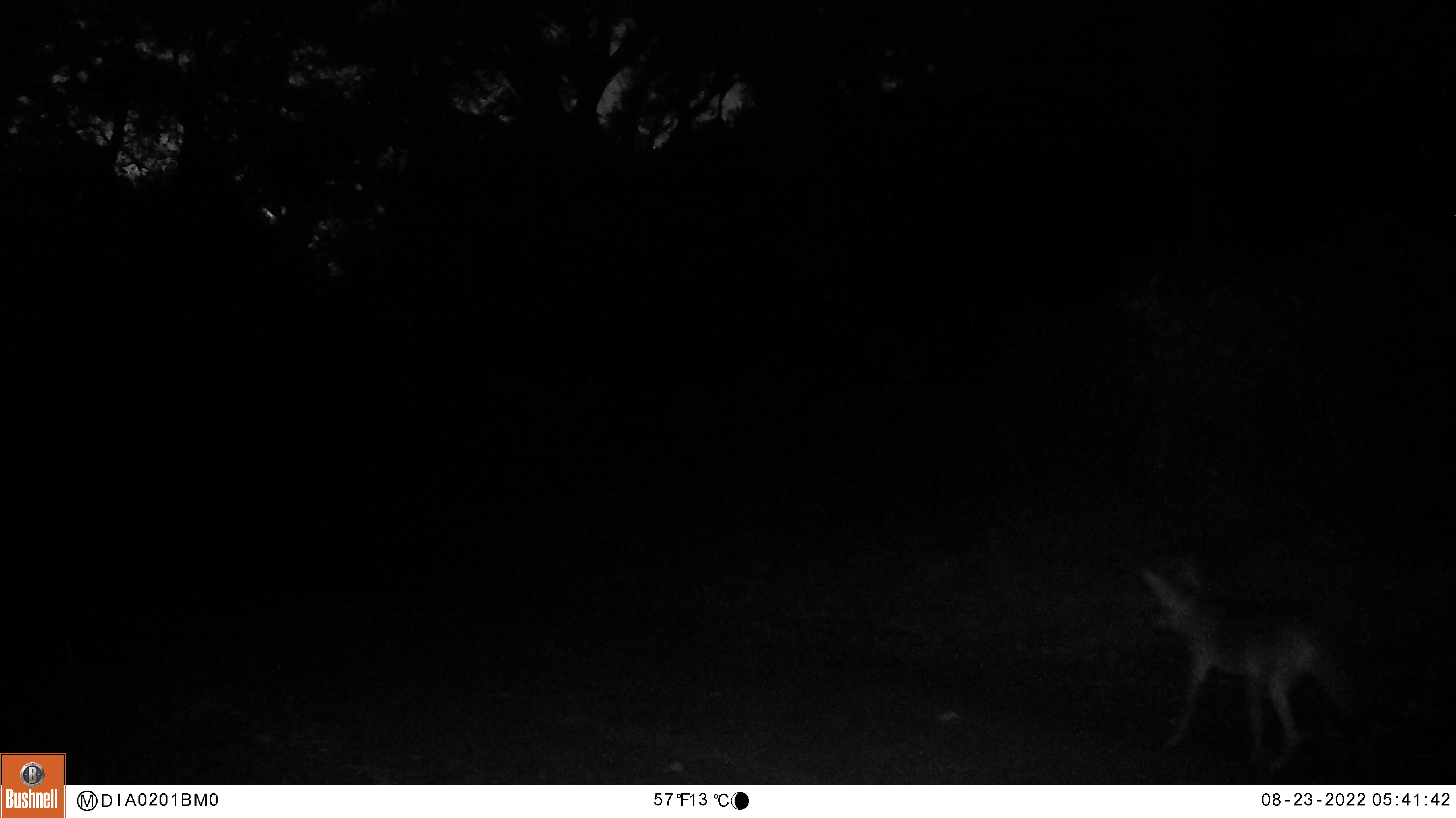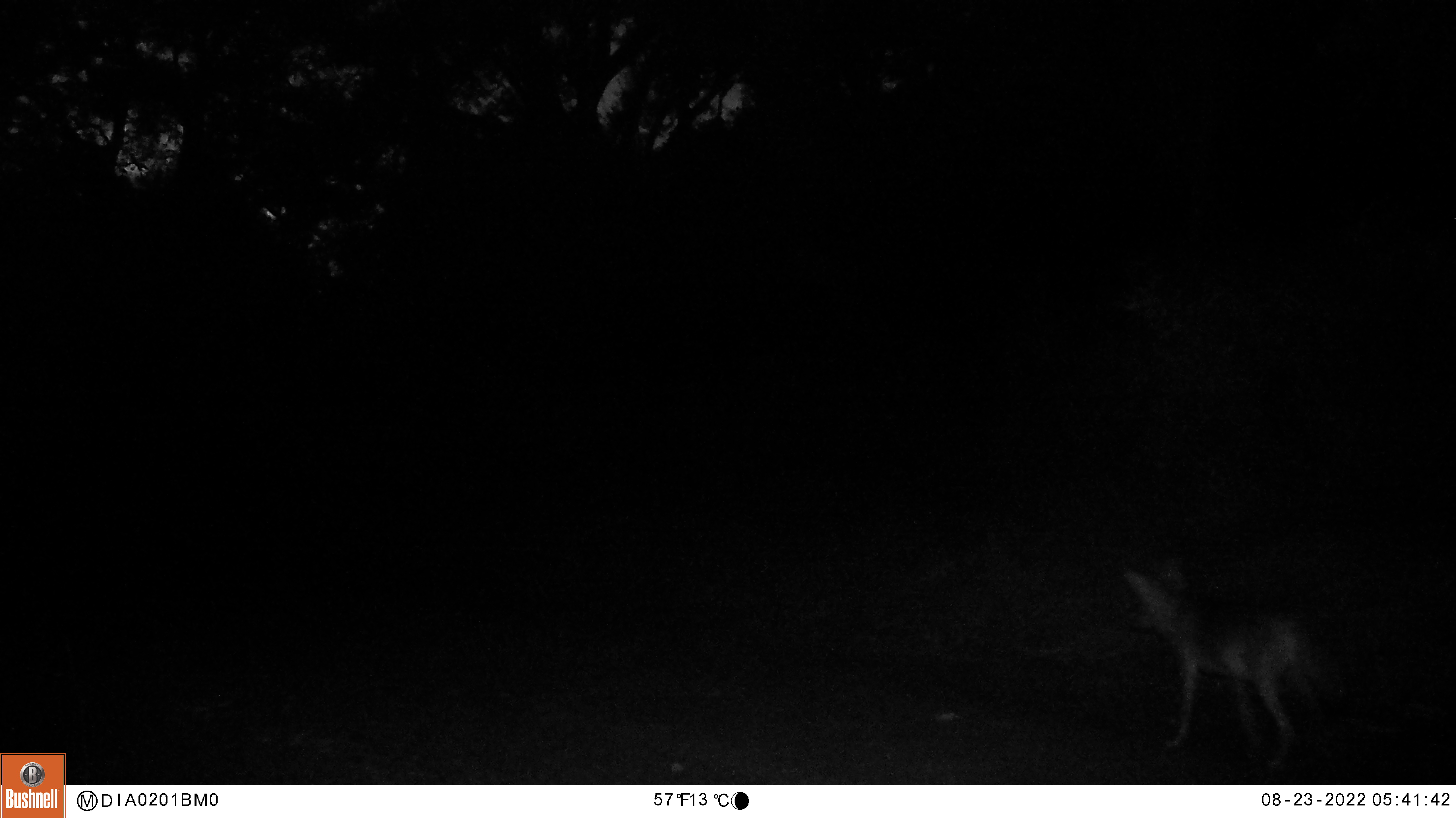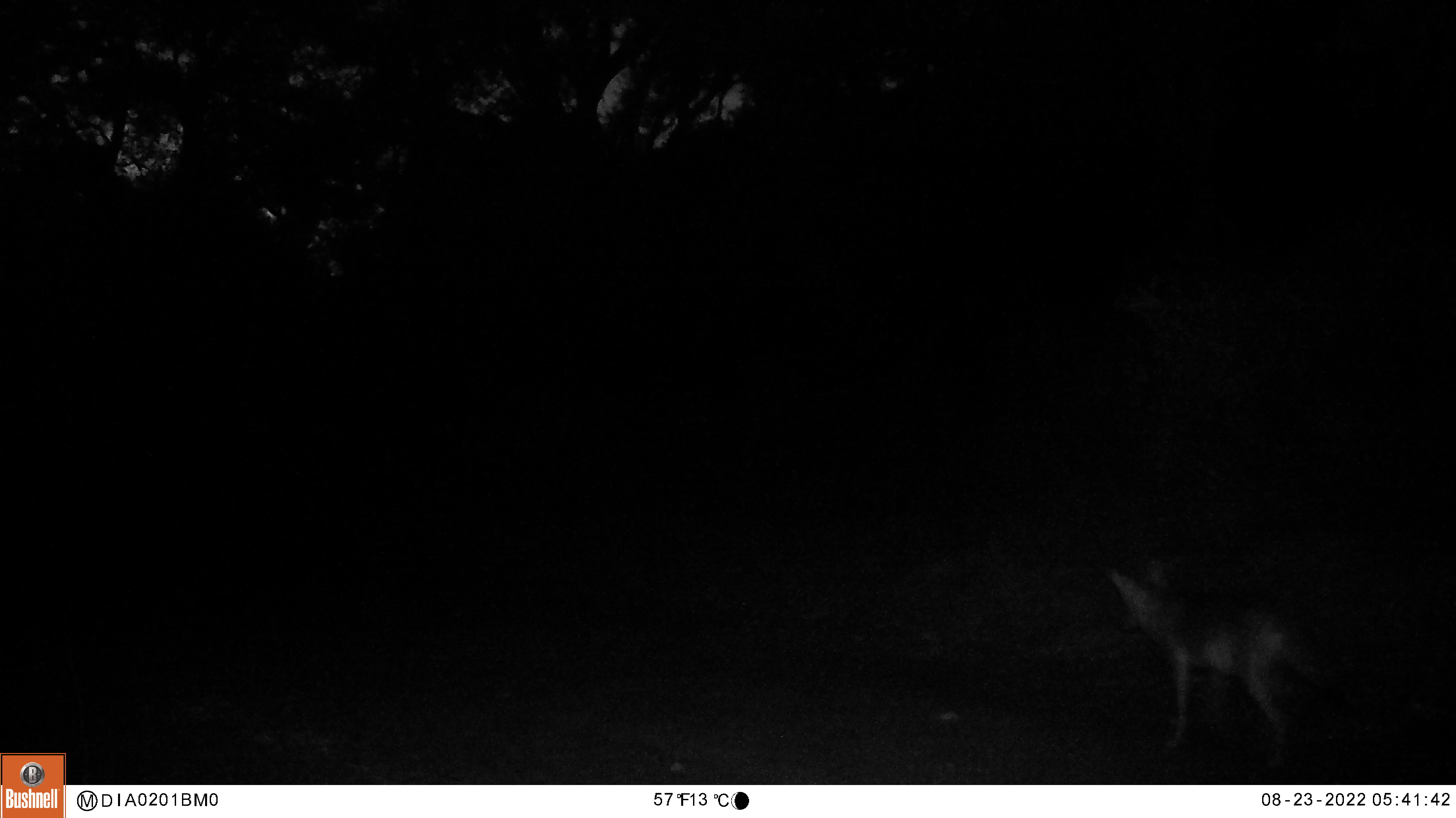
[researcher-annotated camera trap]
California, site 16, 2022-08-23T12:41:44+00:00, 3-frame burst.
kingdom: Animalia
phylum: Chordata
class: Mammalia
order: Carnivora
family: Canidae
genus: Canis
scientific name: Canis latrans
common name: coyote